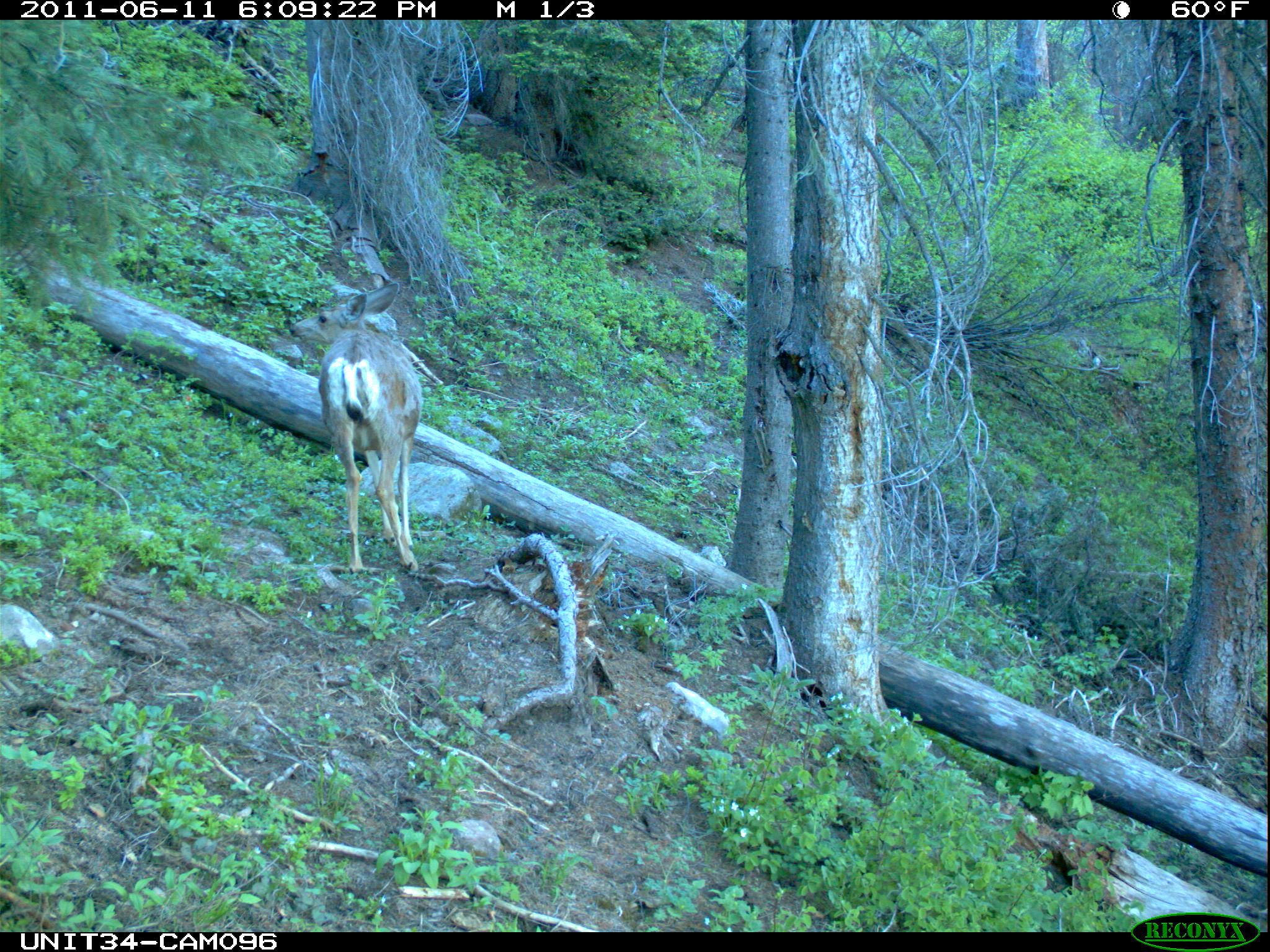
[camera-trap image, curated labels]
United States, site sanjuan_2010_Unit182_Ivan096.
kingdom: Animalia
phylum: Chordata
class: Mammalia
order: Artiodactyla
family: Cervidae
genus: Odocoileus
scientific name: Odocoileus hemionus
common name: mule deer